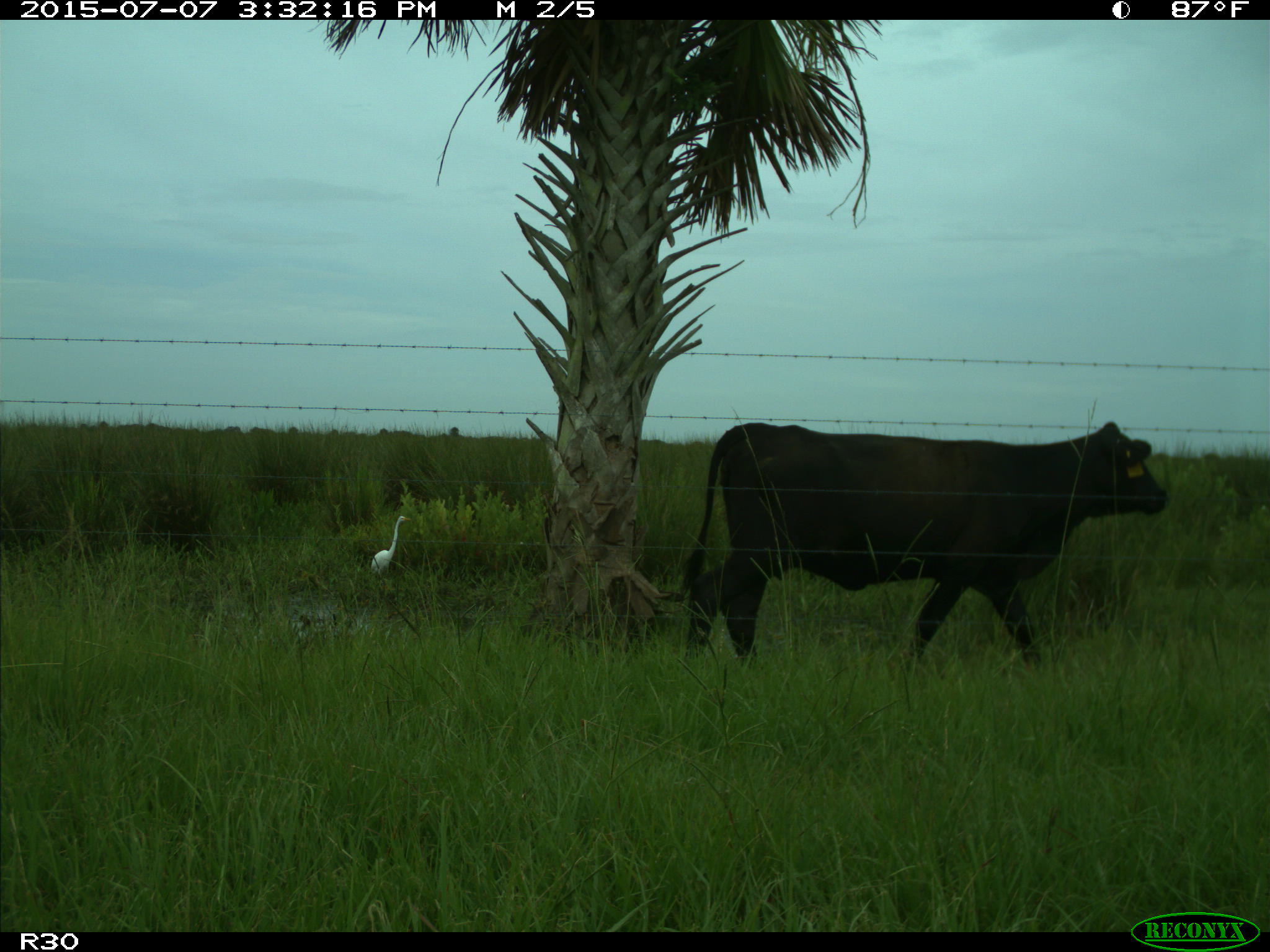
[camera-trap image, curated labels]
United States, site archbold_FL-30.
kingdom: Animalia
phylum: Chordata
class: Mammalia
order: Artiodactyla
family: Bovidae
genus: Bos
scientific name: Bos taurus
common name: domestic cow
Bos taurus (domestic cow).